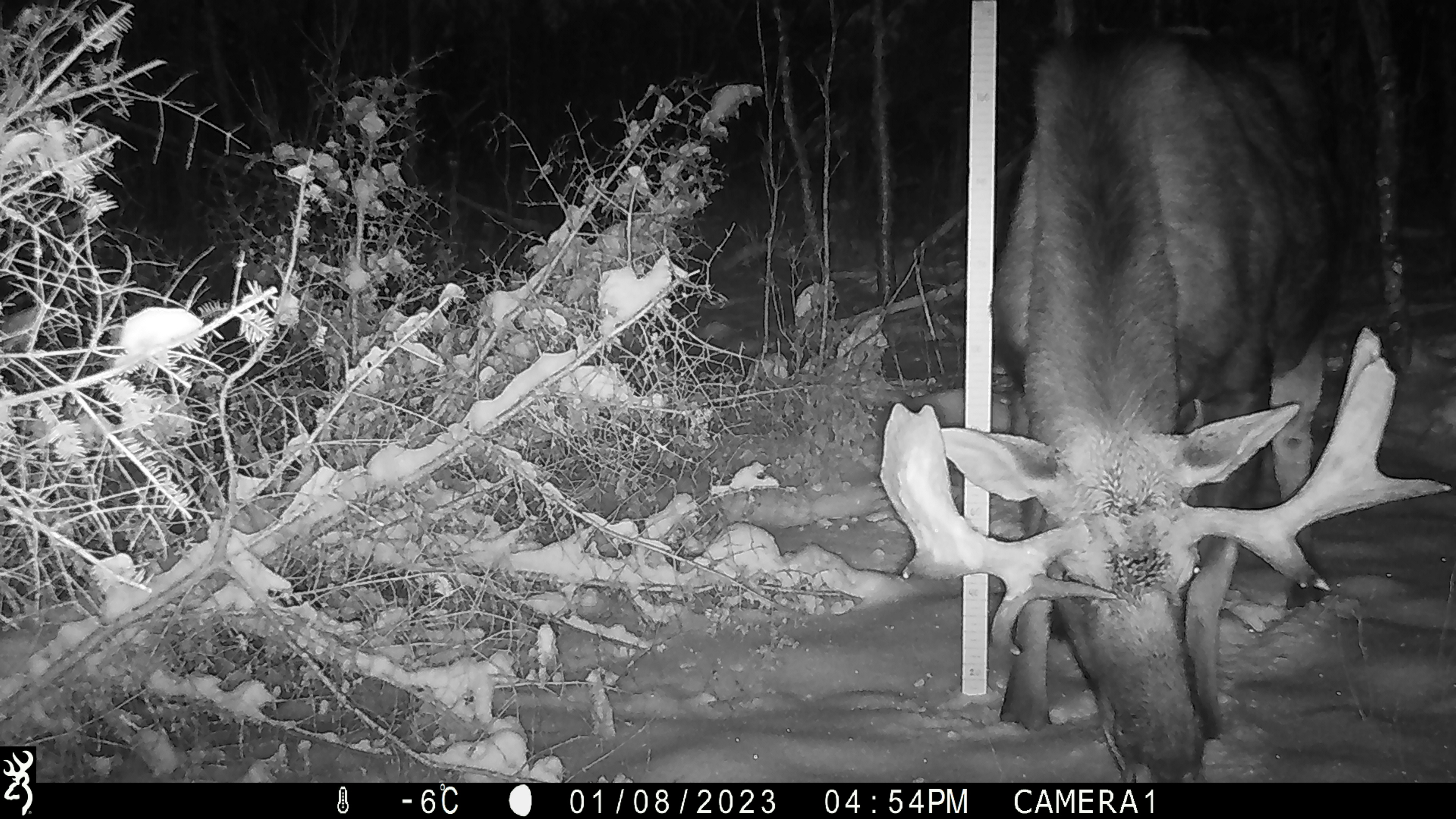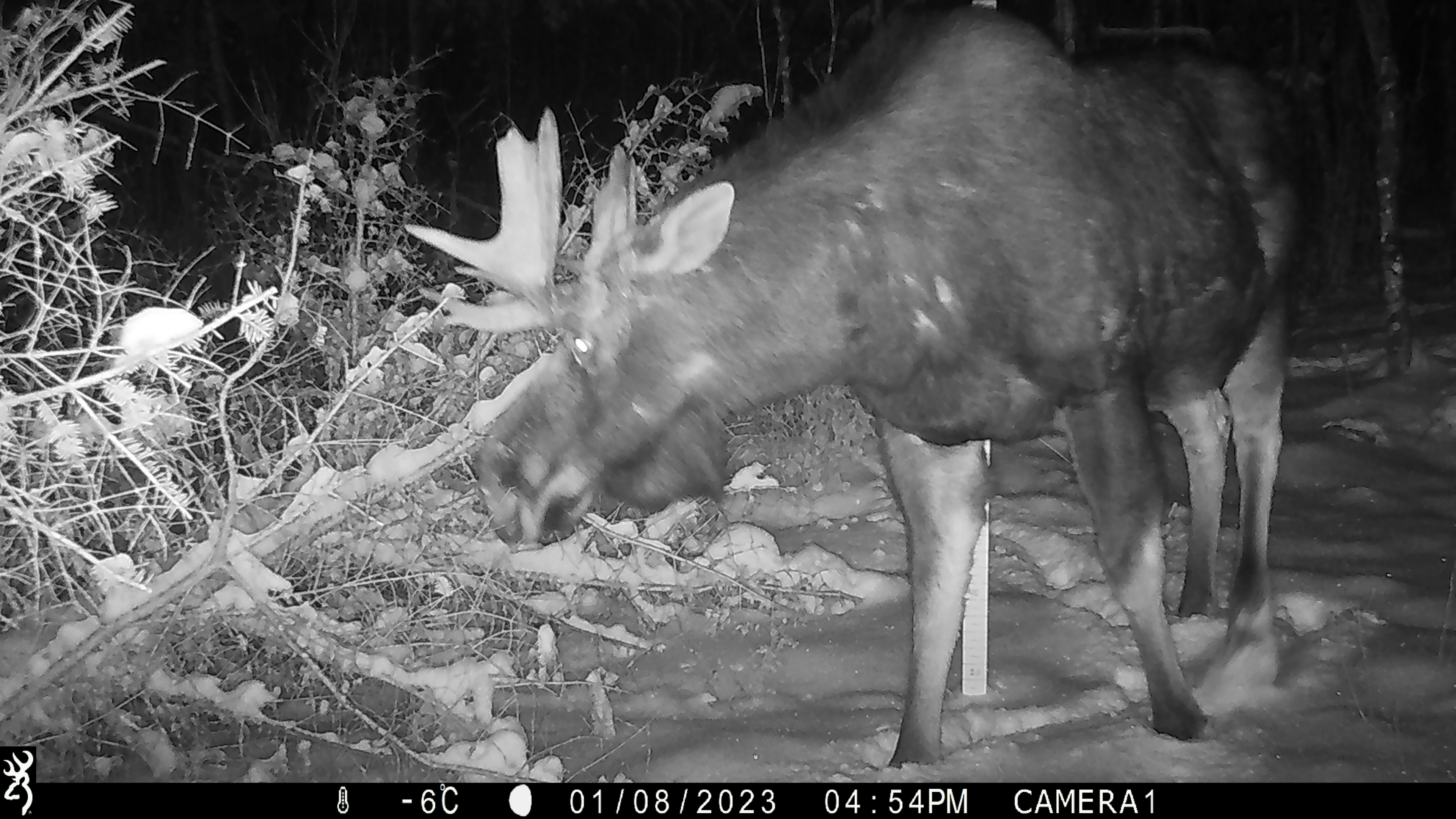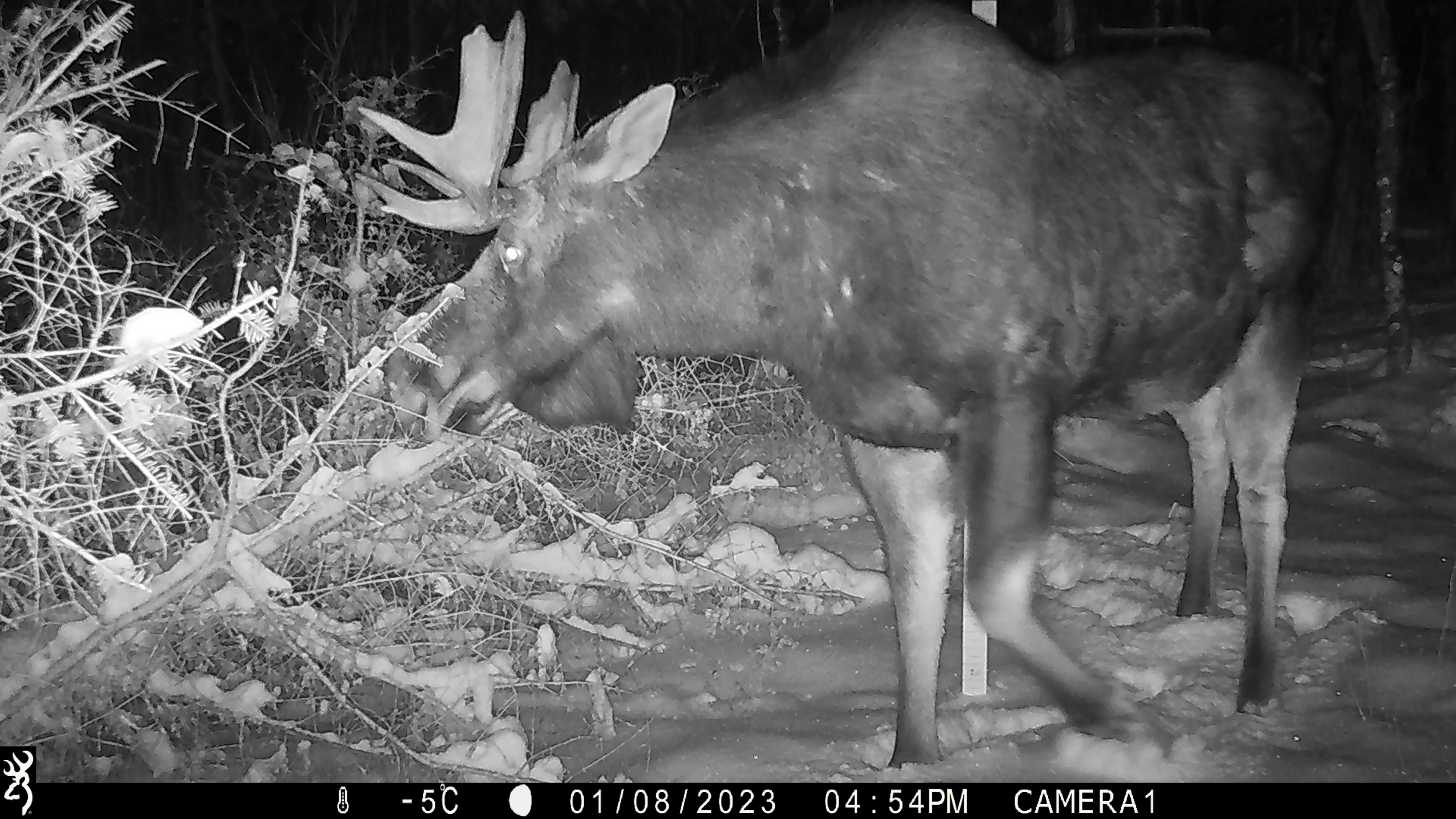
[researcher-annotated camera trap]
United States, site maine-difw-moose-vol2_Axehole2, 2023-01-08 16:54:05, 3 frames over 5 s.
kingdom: Animalia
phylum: Chordata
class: Mammalia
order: Artiodactyla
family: Cervidae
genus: Alces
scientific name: Alces alces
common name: moose